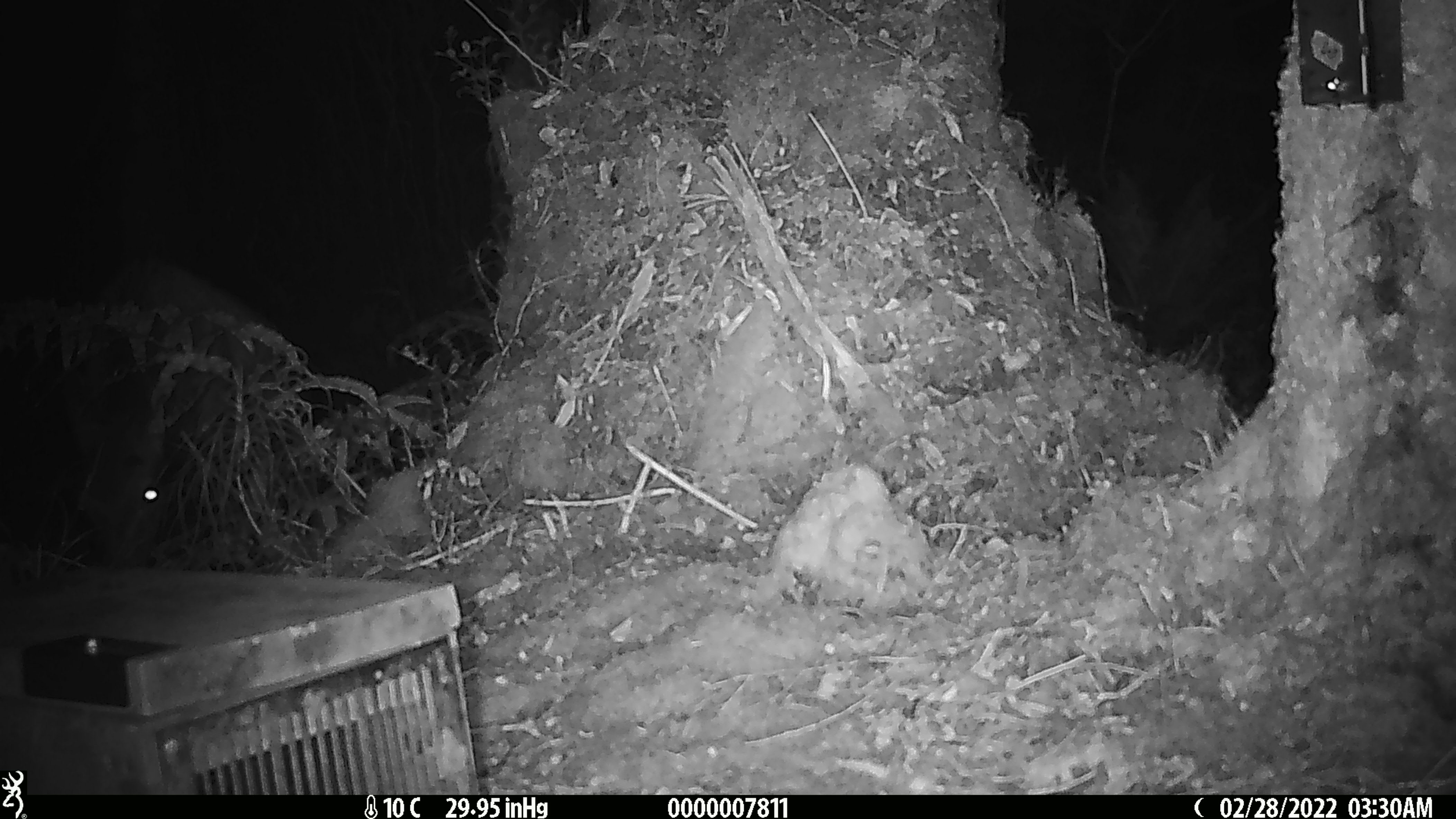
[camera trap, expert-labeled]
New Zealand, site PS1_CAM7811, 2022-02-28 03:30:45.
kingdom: Animalia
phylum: Chordata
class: Mammalia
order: Artiodactyla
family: Cervidae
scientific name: Cervidae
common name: deer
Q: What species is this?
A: Deer (Cervidae).